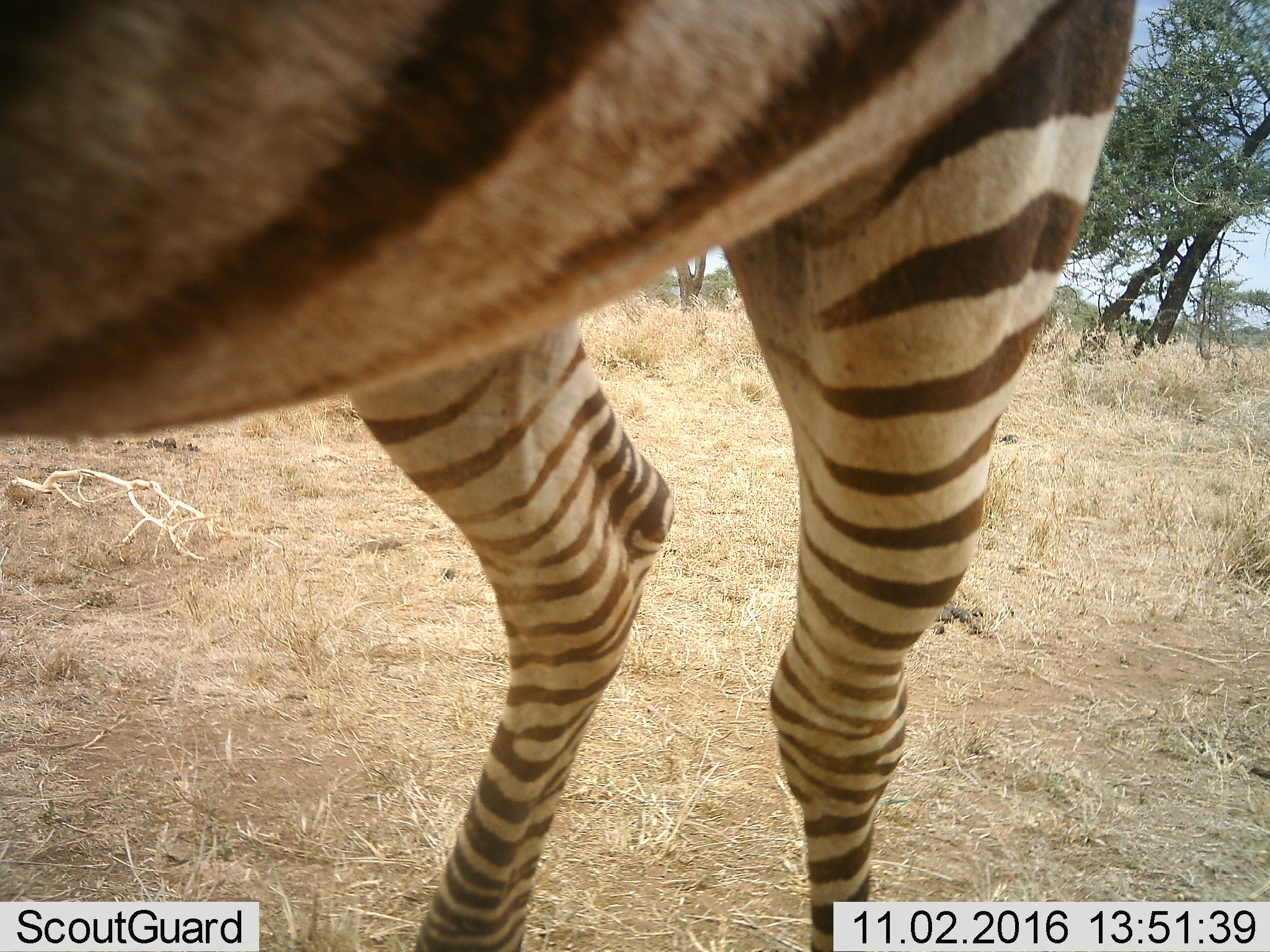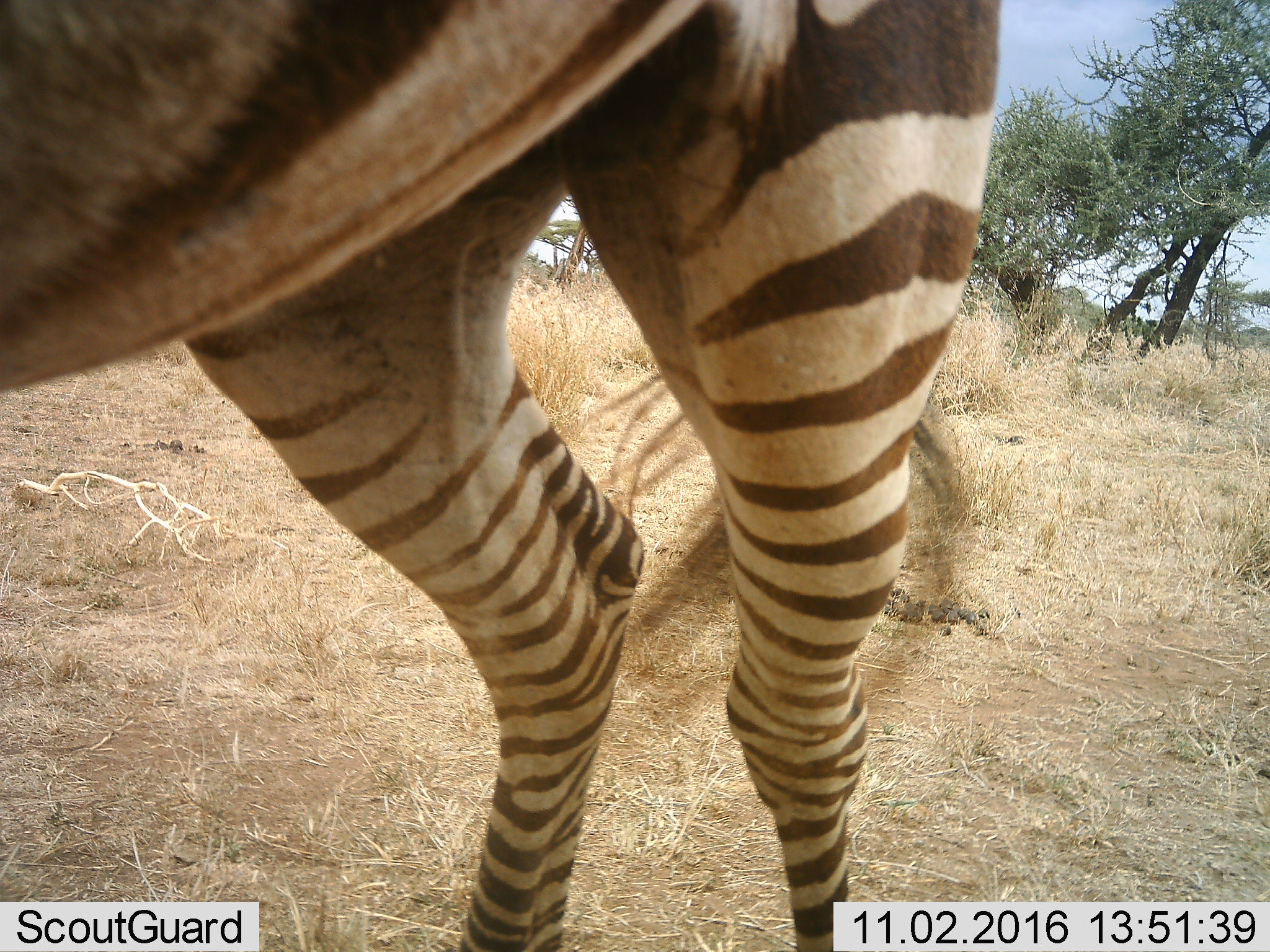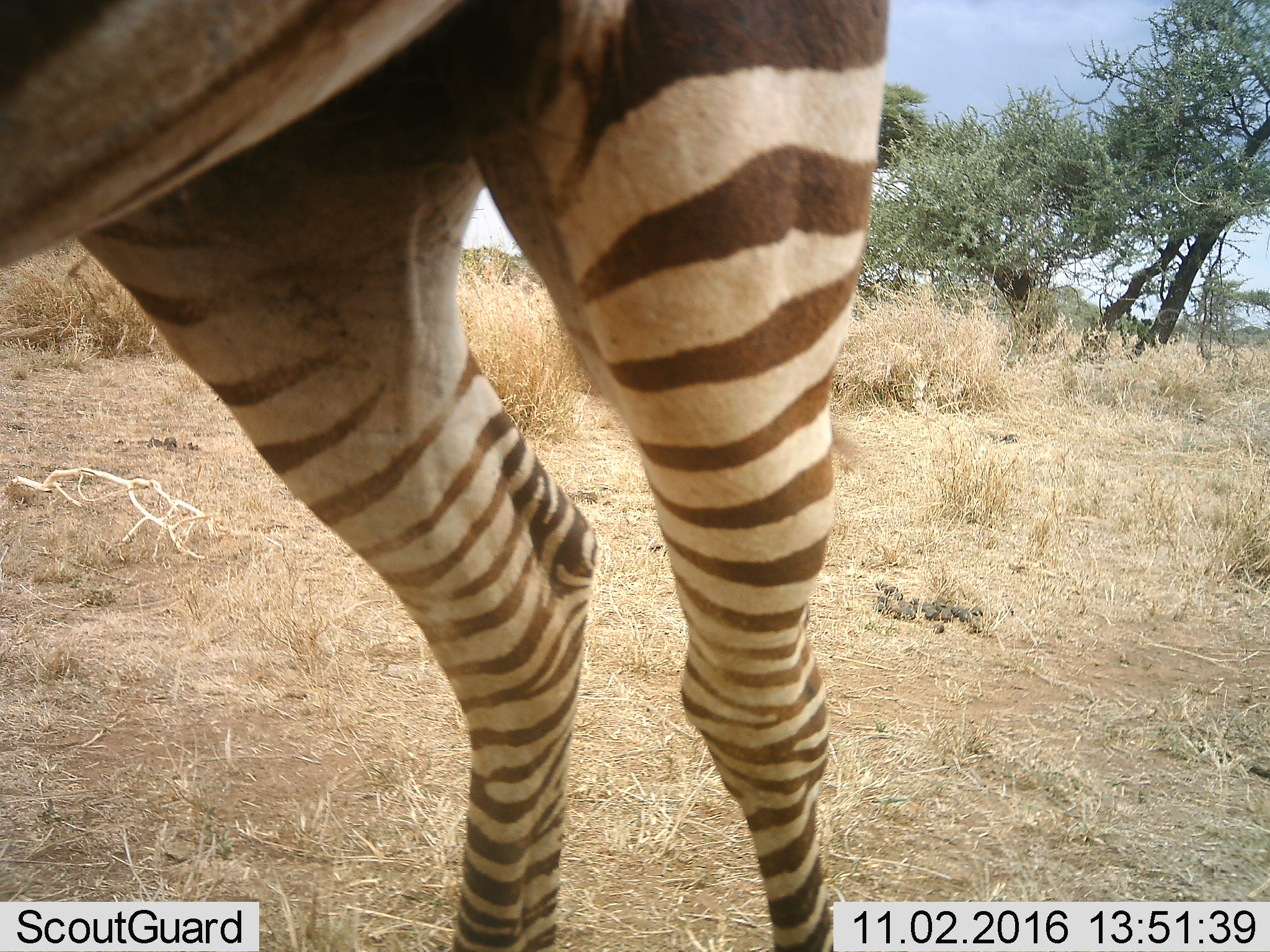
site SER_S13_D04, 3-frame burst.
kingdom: Animalia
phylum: Chordata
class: Mammalia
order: Perissodactyla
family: Equidae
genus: Equus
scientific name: Equus quagga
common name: plains zebra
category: zebraplains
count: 1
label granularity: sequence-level